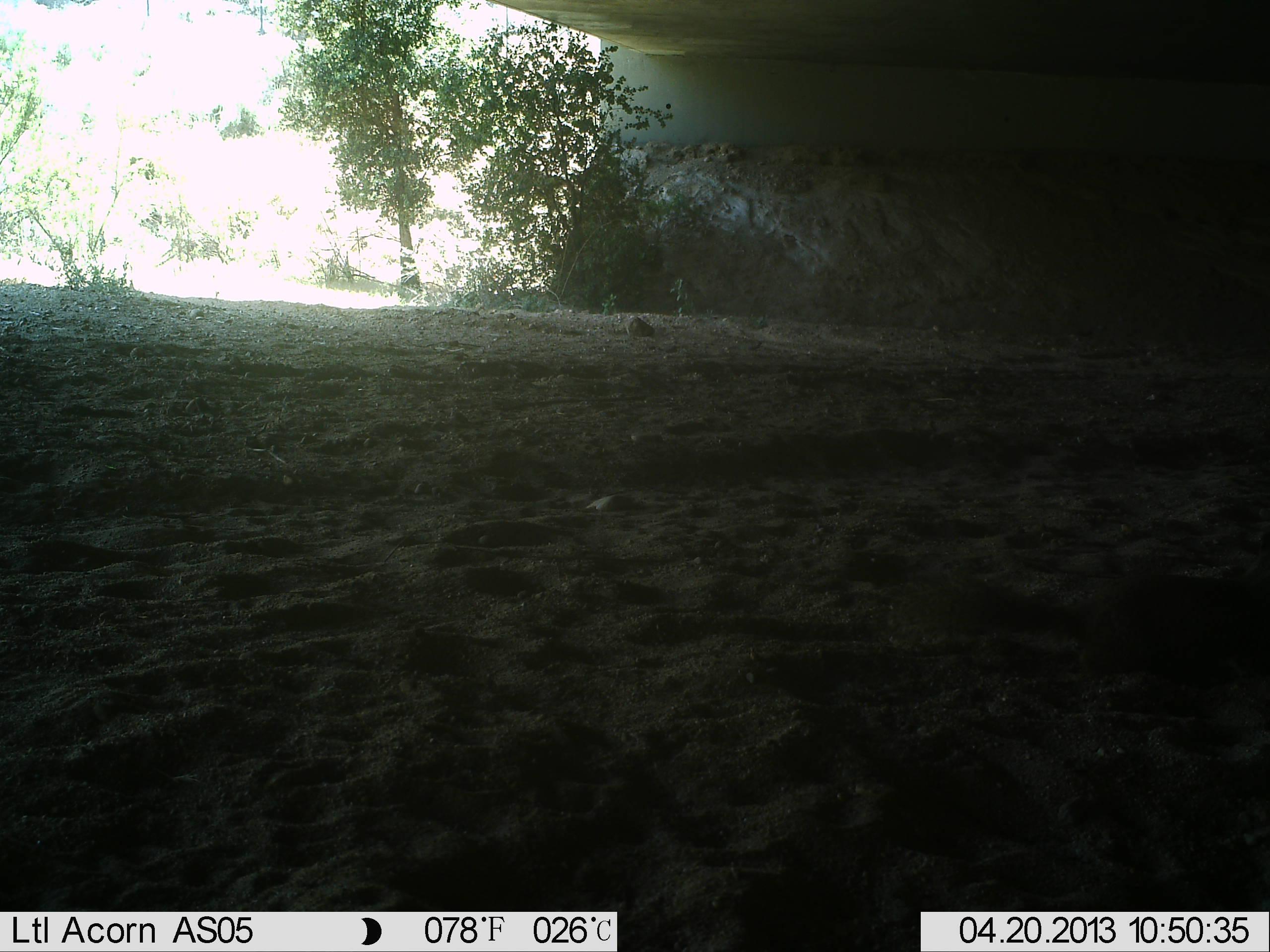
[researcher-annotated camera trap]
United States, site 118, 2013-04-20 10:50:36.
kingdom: Animalia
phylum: Chordata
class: Mammalia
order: Rodentia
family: Sciuridae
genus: Sciurus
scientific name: Sciurus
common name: squirrel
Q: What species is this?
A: Squirrel (Sciurus).